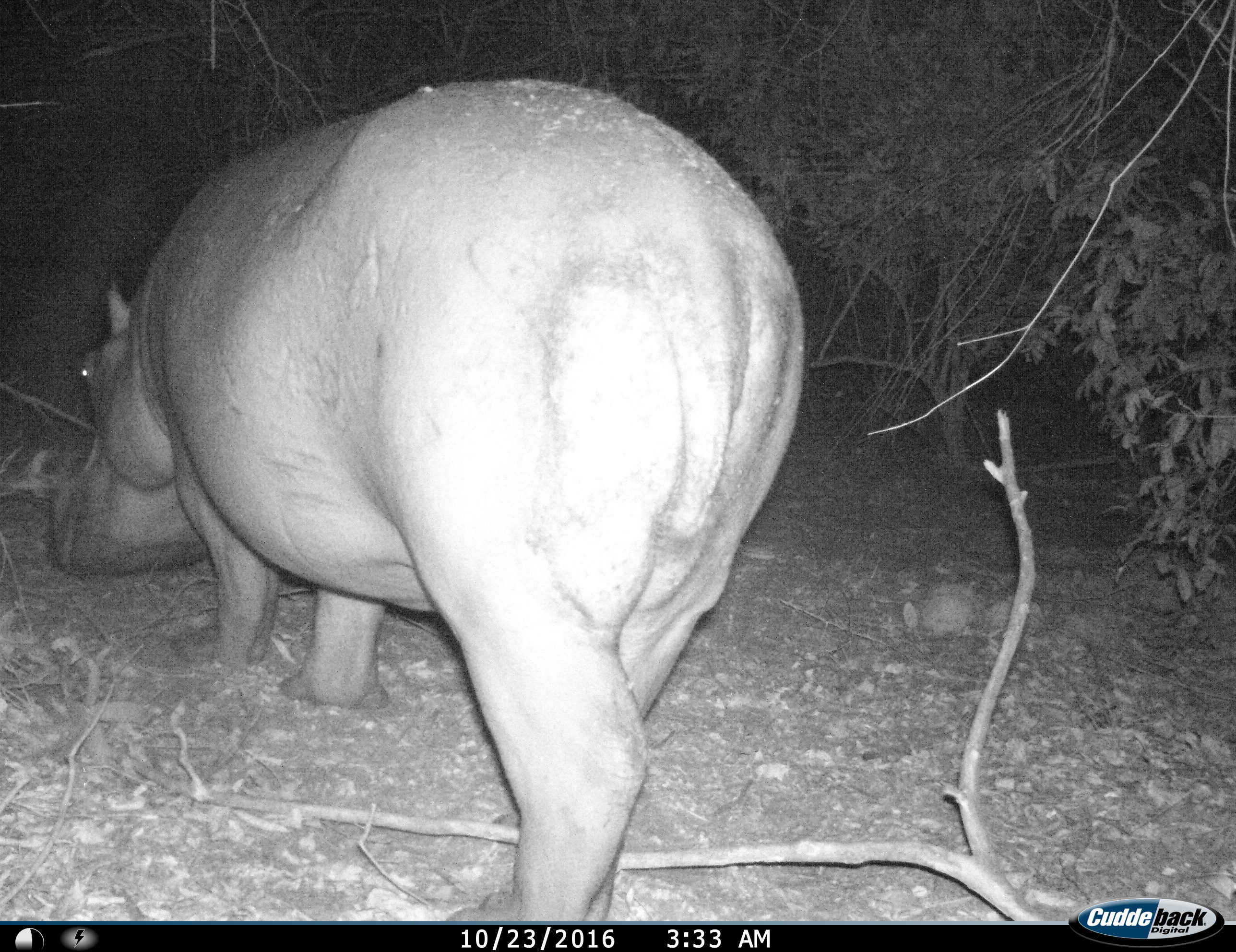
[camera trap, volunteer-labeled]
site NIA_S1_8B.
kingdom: Animalia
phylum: Chordata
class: Mammalia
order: Artiodactyla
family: Hippopotamidae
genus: Hippopotamus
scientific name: Hippopotamus amphibius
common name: hippopotamus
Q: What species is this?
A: Hippopotamus (Hippopotamus amphibius).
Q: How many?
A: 1.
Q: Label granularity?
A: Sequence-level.